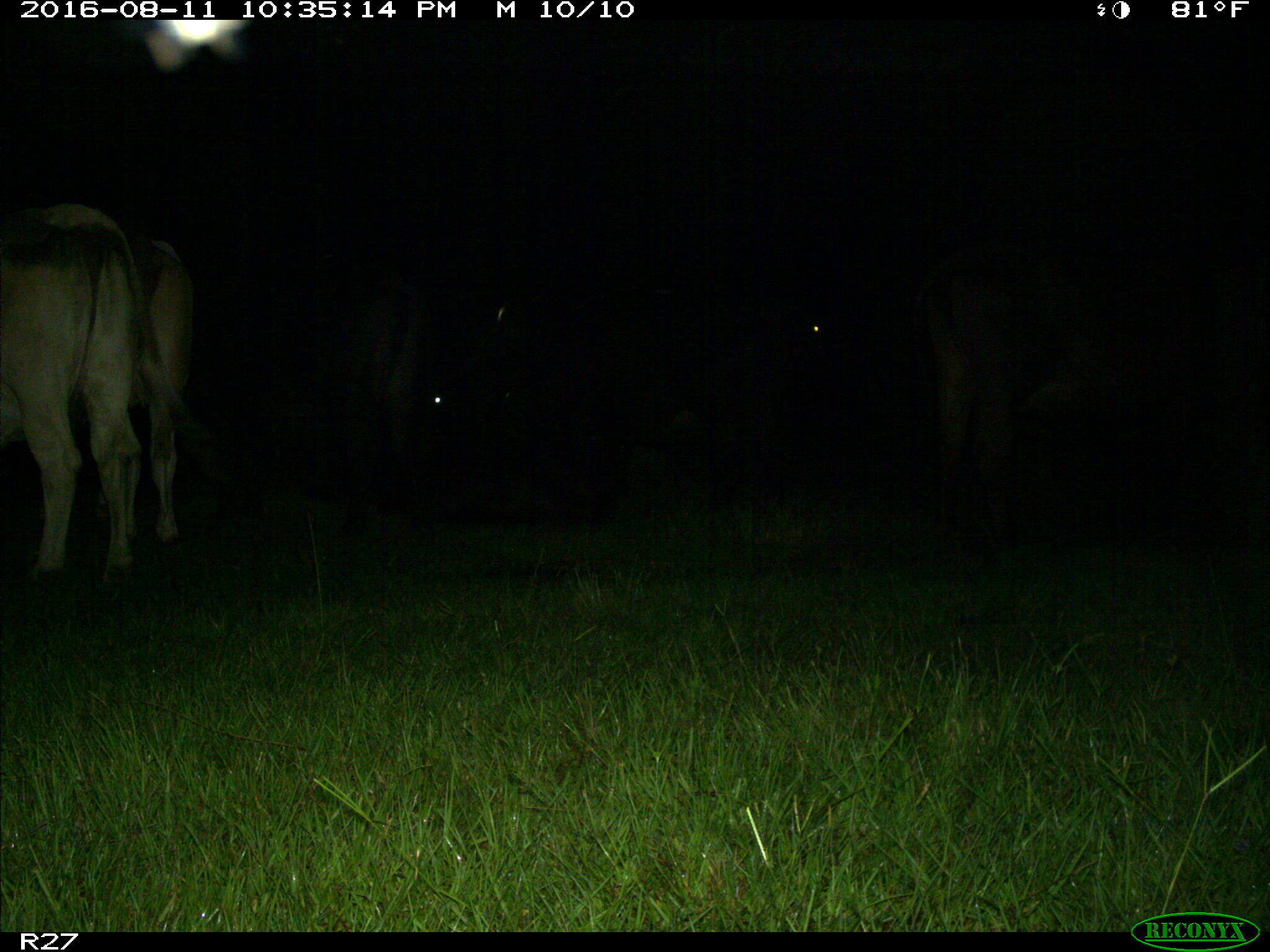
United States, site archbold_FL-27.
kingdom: Animalia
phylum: Chordata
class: Mammalia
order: Artiodactyla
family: Bovidae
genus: Bos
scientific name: Bos taurus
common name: domestic cow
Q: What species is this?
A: Bos taurus (domestic cow).